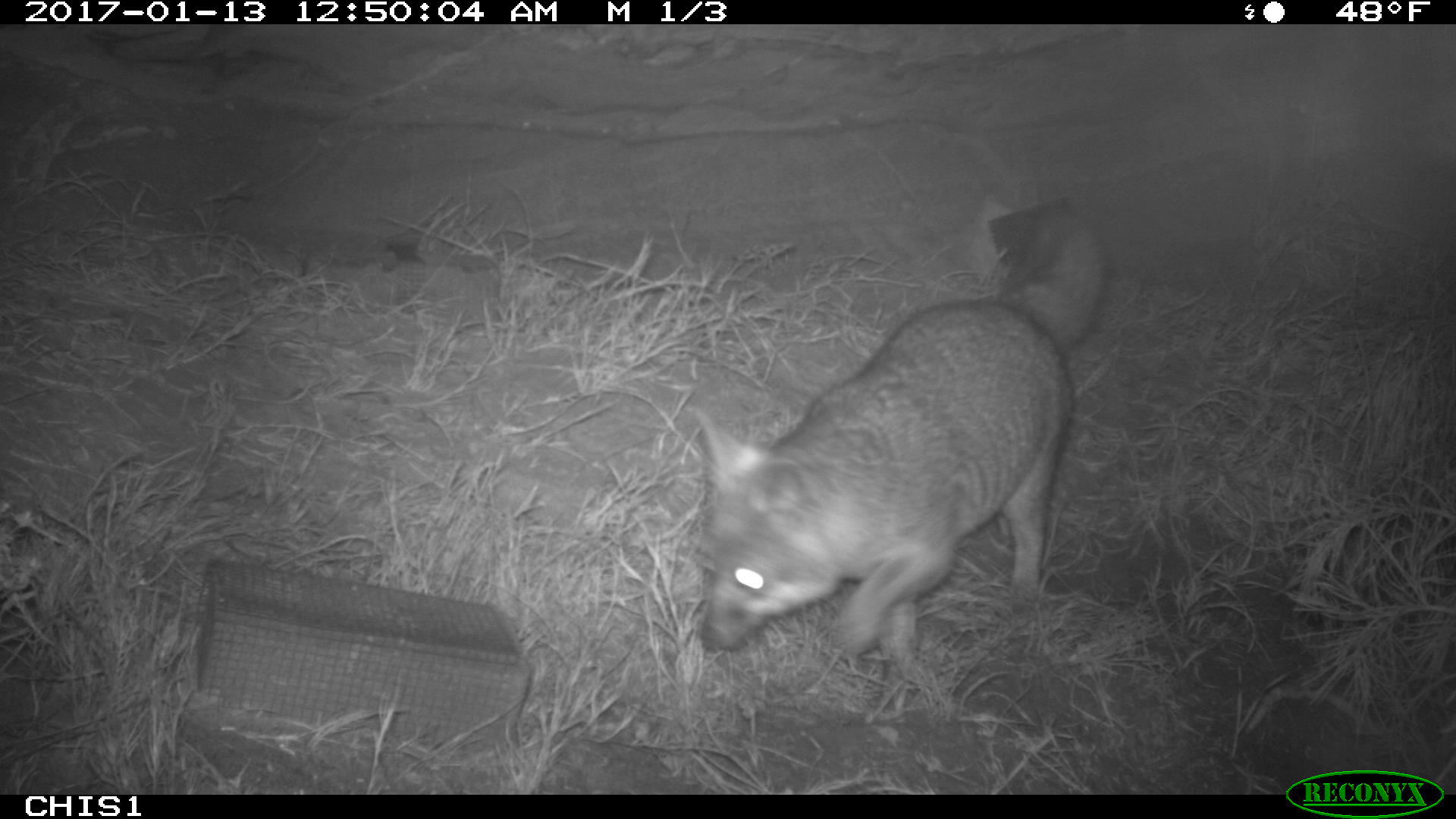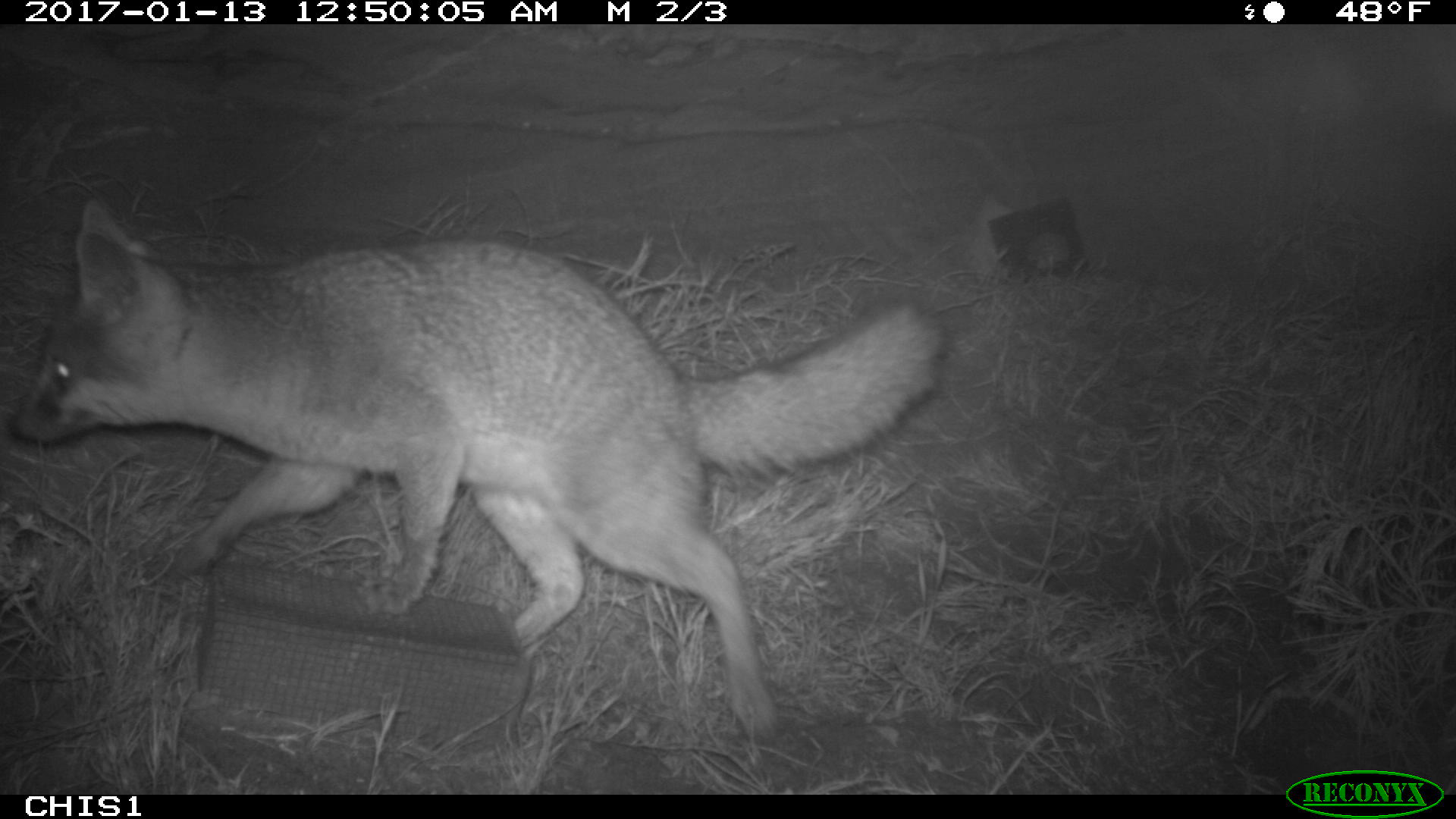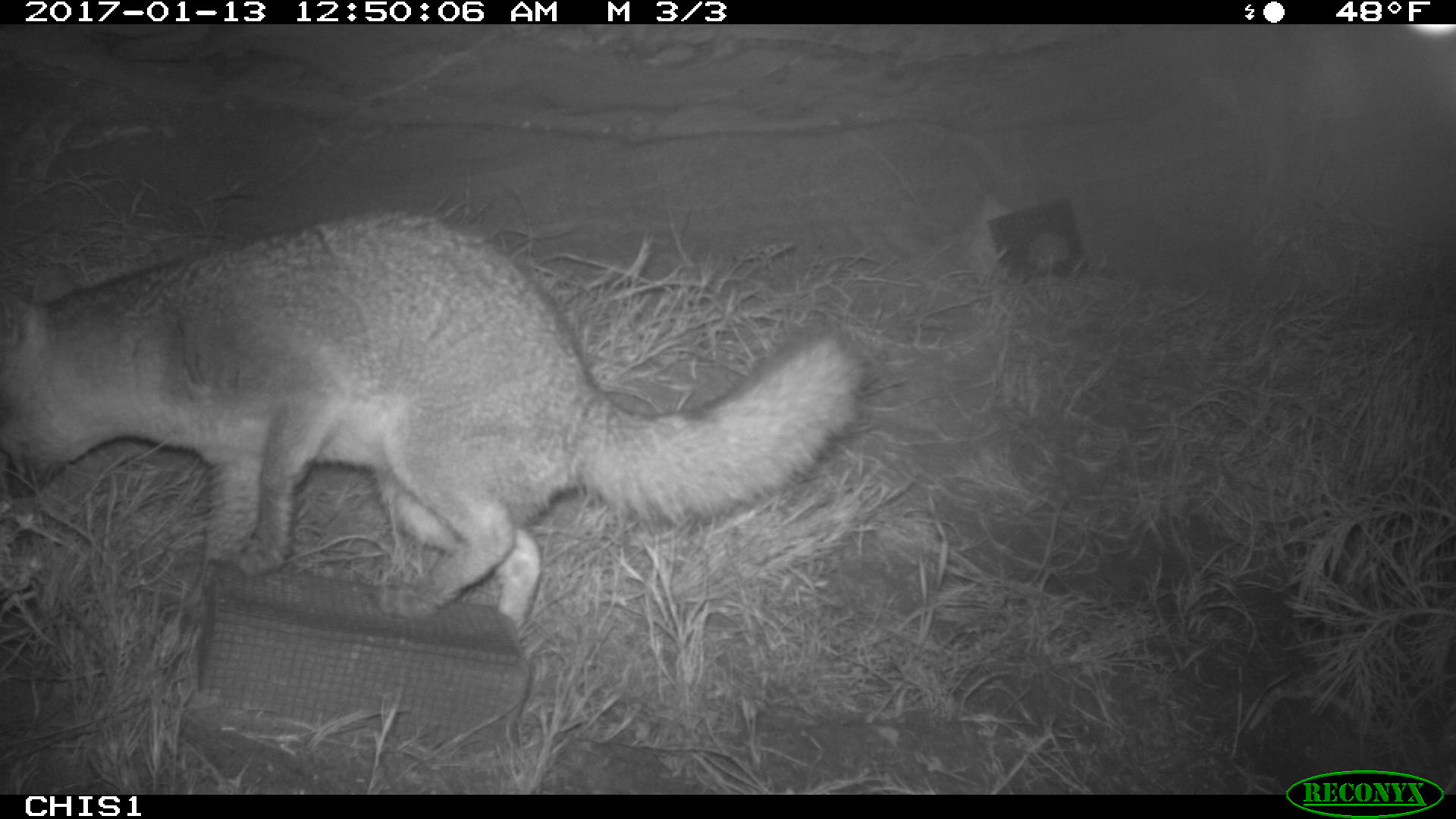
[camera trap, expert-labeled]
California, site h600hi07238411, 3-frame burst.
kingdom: Animalia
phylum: Chordata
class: Mammalia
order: Carnivora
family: Canidae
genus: Urocyon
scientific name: Urocyon littoralis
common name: island fox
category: fox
Fox (island fox) (Urocyon littoralis).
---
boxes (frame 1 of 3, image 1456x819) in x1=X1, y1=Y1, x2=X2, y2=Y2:
fox: x1=694, y1=206, x2=1103, y2=722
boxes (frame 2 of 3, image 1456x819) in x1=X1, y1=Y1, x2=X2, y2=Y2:
fox: x1=16, y1=199, x2=940, y2=744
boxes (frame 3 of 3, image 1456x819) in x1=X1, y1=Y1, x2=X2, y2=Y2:
fox: x1=0, y1=210, x2=866, y2=632